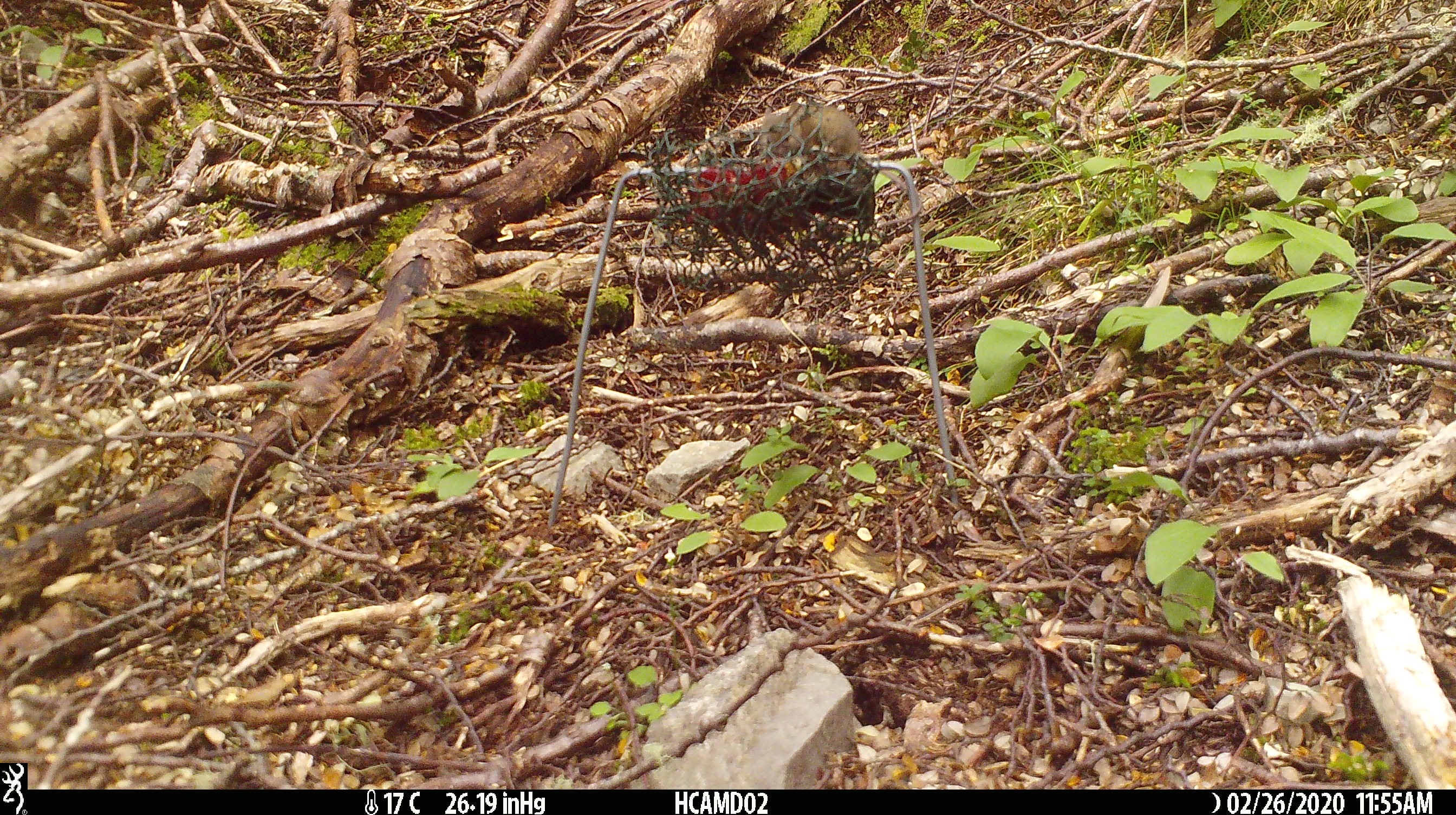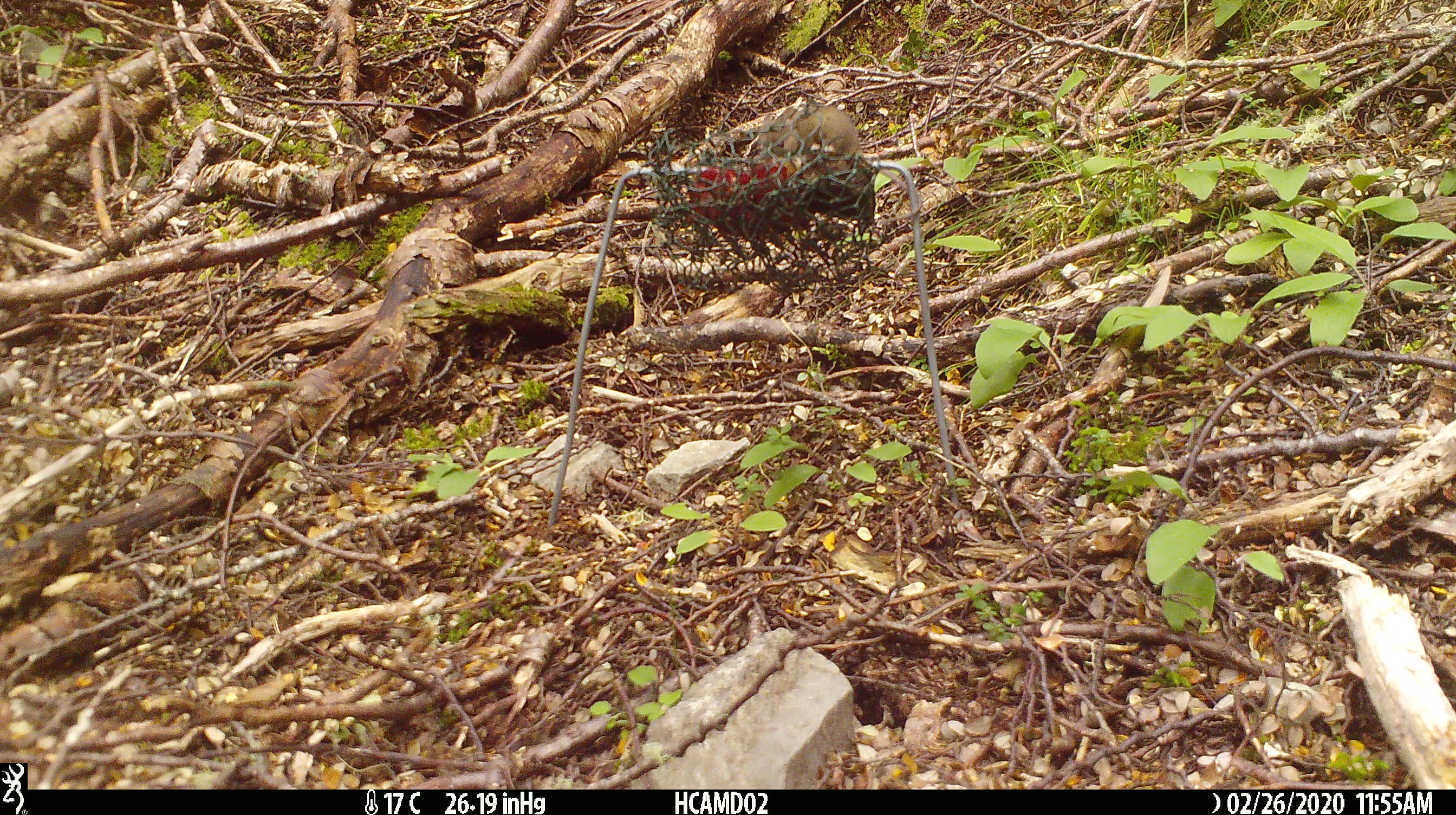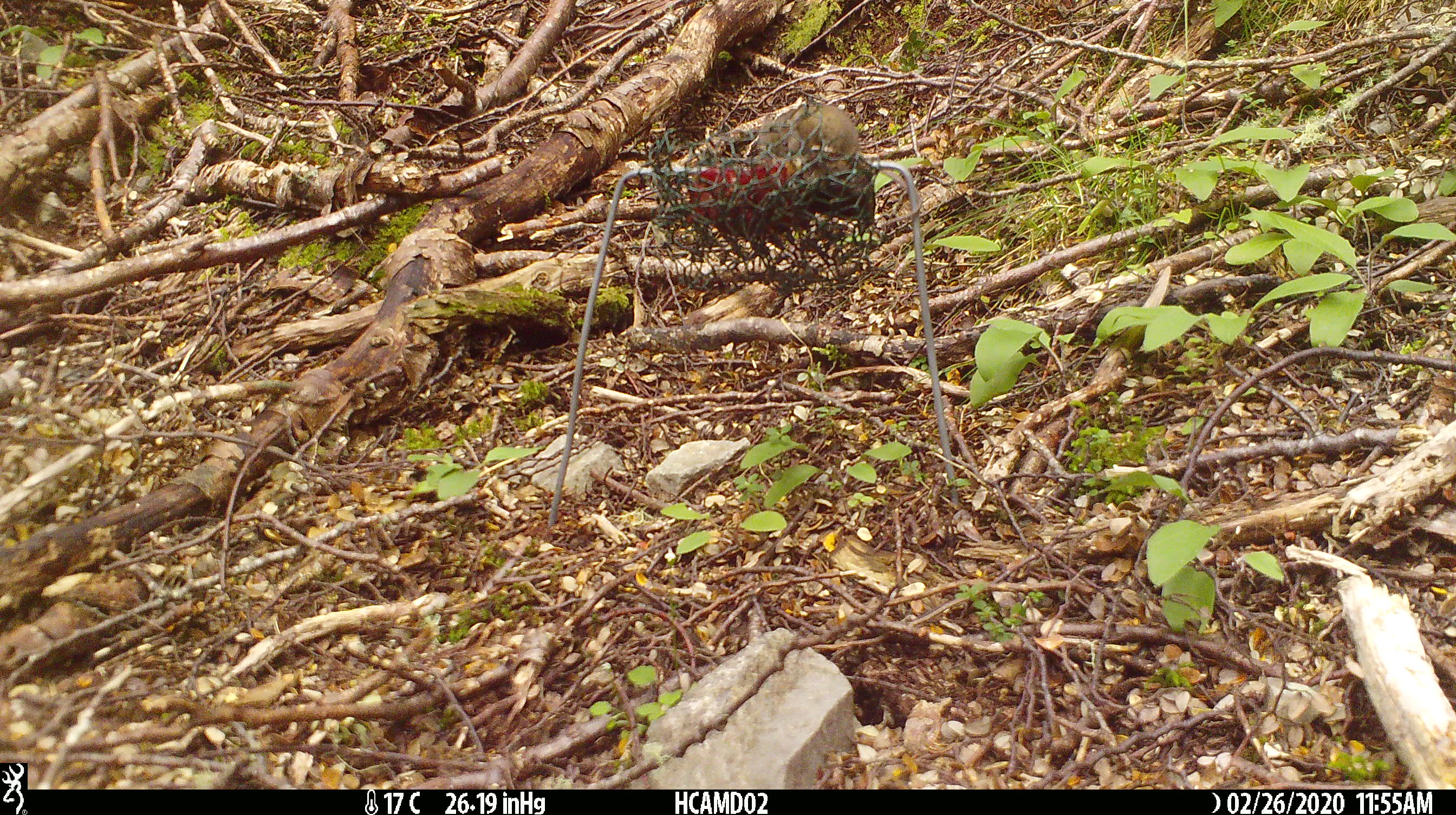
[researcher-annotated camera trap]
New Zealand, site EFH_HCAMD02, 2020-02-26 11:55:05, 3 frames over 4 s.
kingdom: Animalia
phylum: Chordata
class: Mammalia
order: Rodentia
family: Muridae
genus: Mus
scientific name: Mus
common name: mouse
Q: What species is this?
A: Mouse (Mus).